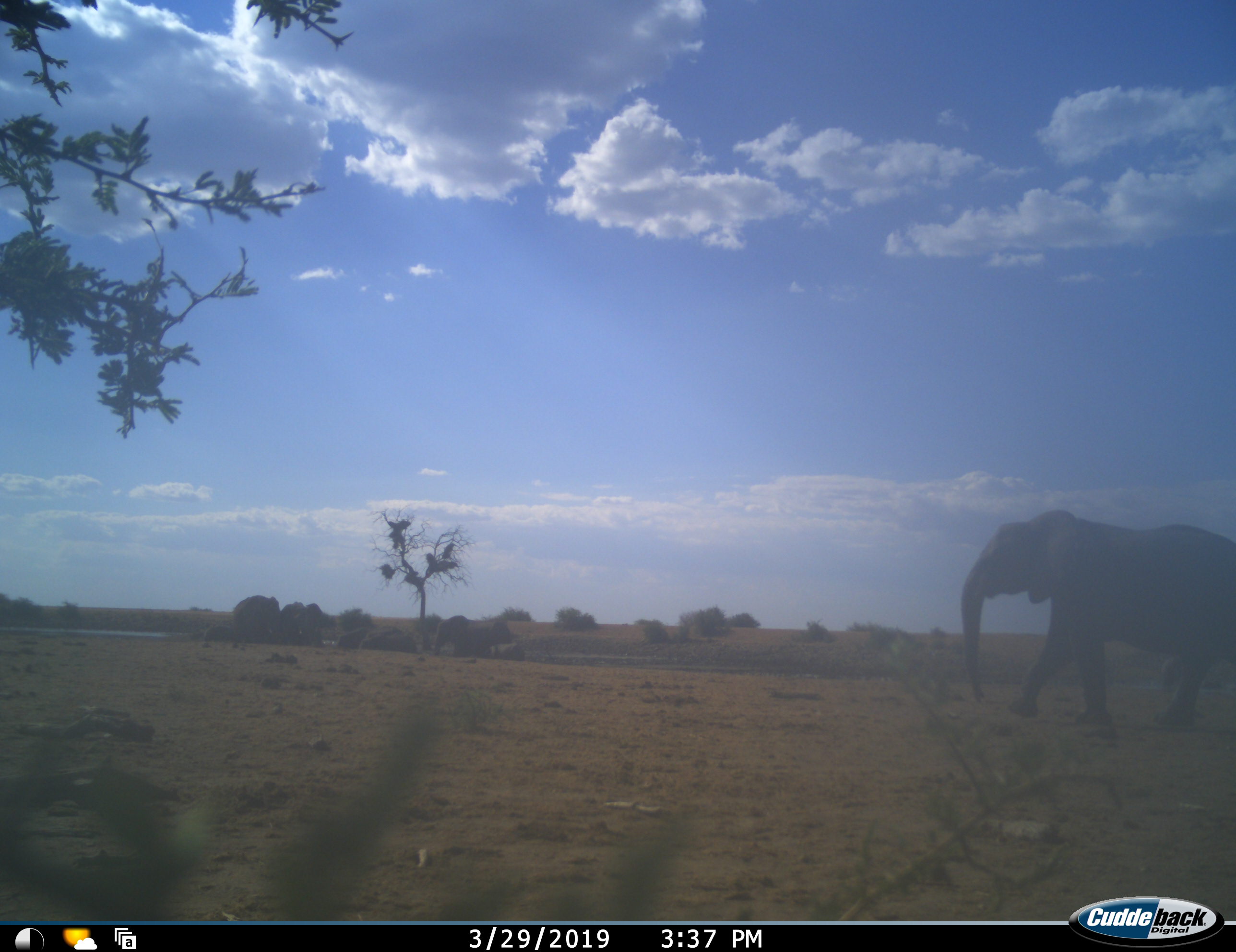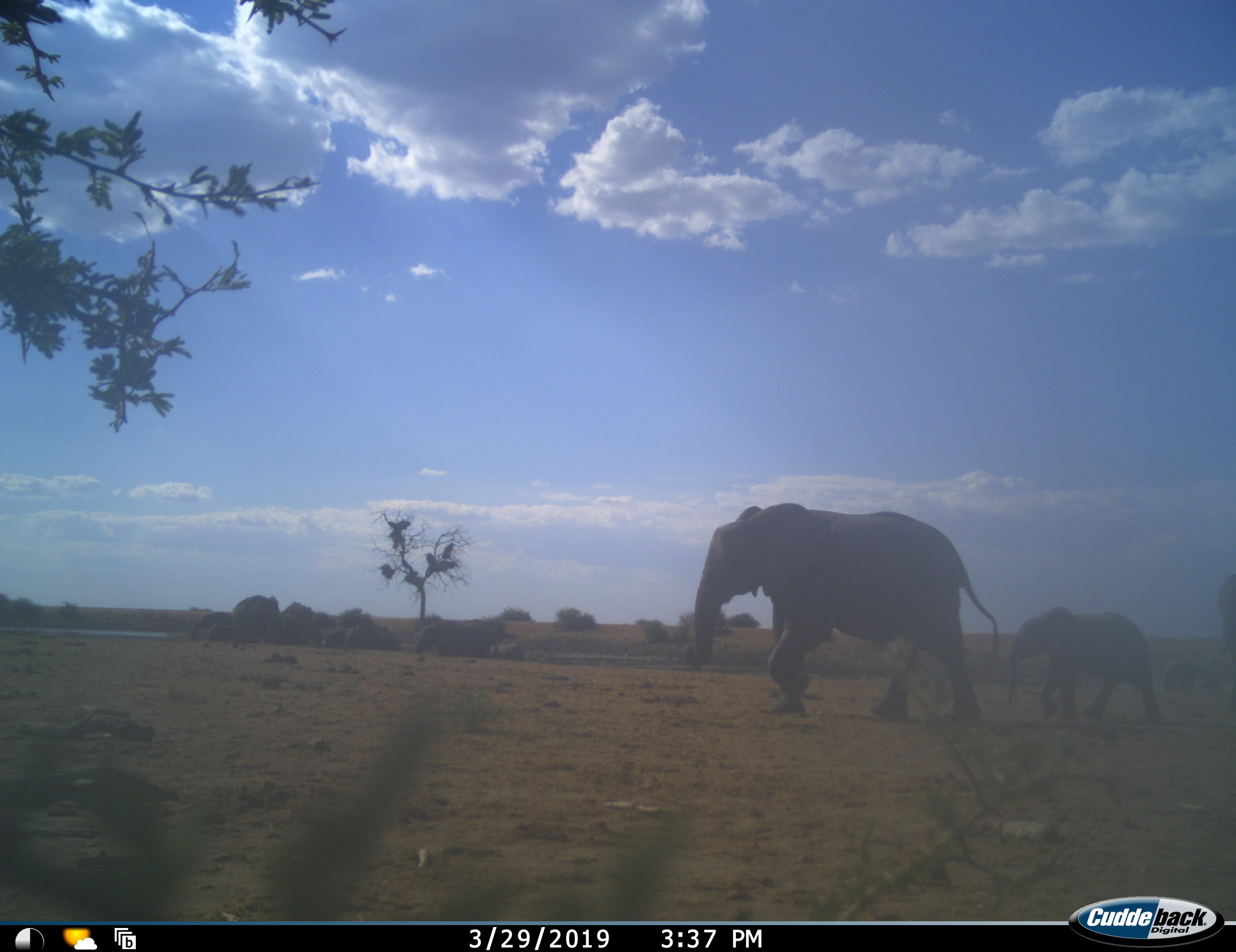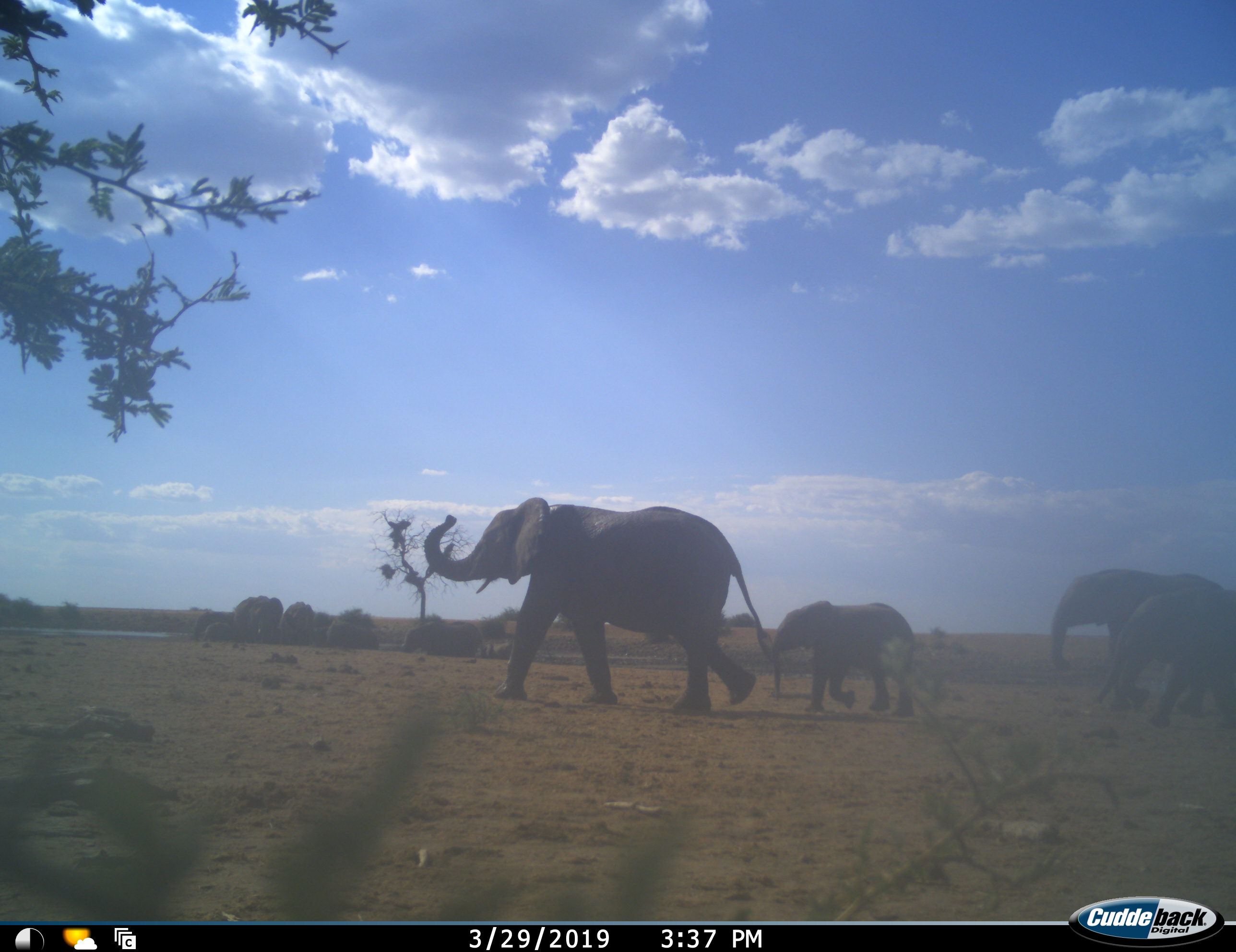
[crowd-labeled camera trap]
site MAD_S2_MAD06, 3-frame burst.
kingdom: Animalia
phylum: Chordata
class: Mammalia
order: Proboscidea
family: Elephantidae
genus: Loxodonta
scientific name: Loxodonta africana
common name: african bush elephant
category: elephant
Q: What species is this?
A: Elephant (african bush elephant) (Loxodonta africana).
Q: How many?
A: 10.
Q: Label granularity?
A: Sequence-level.